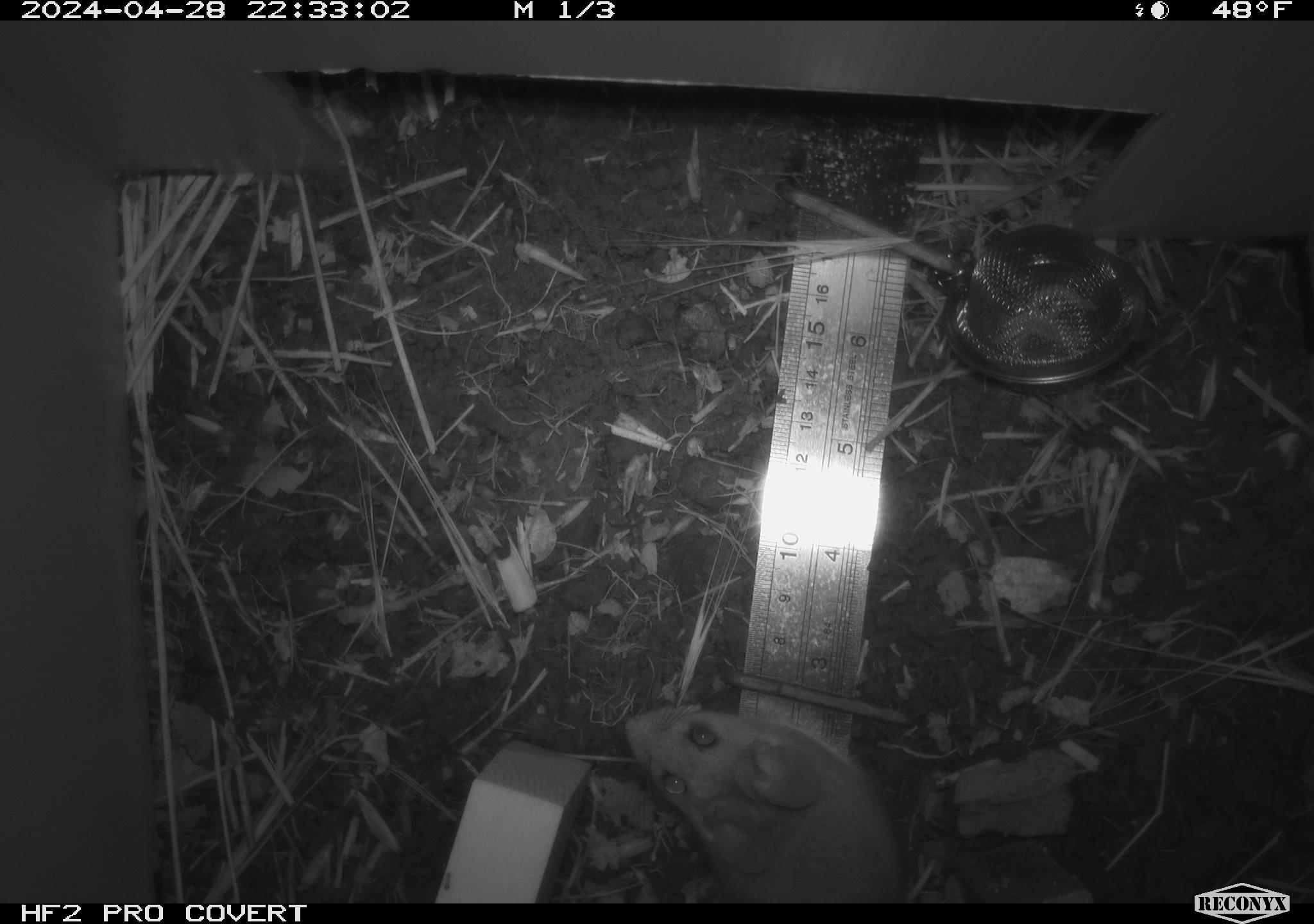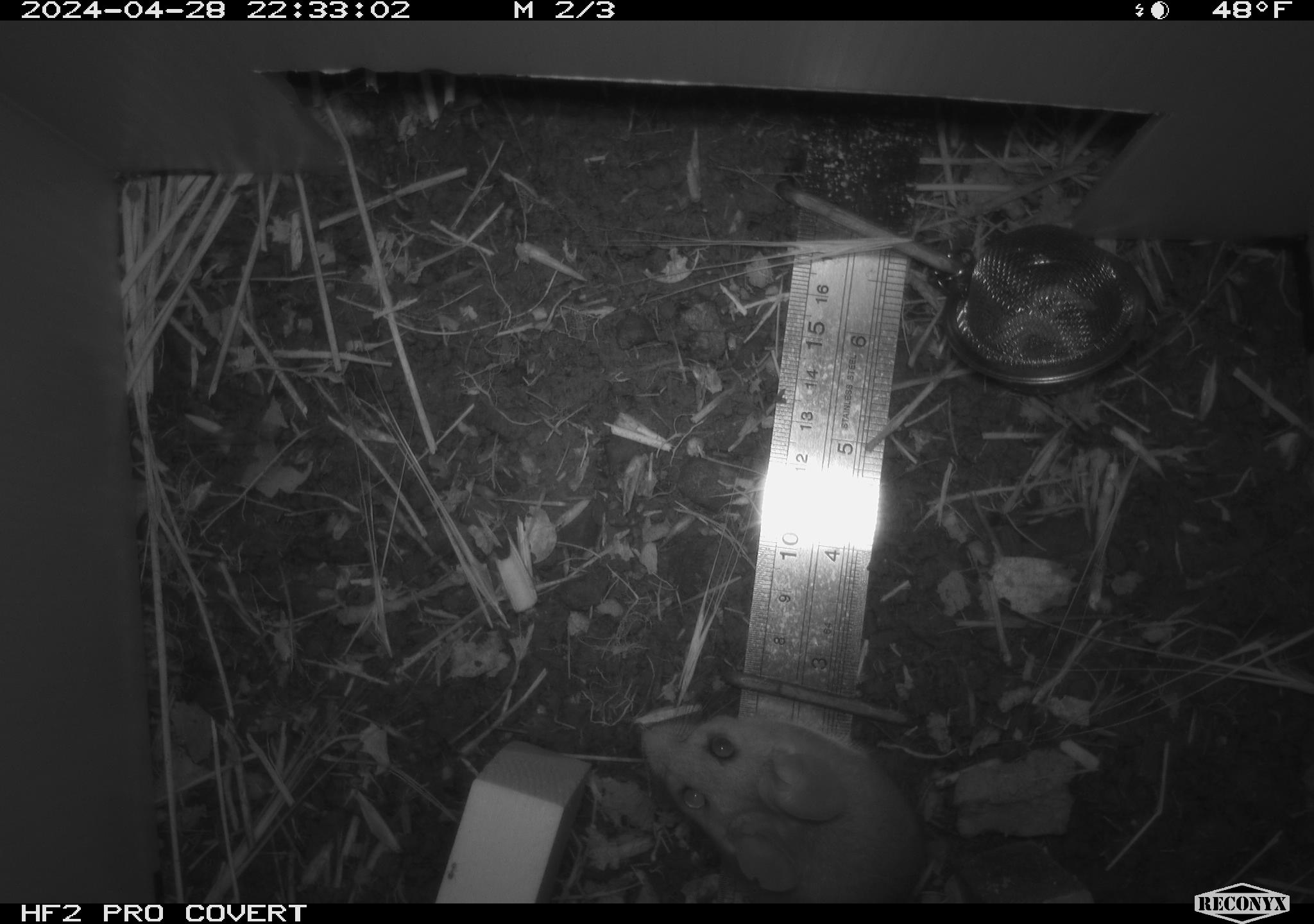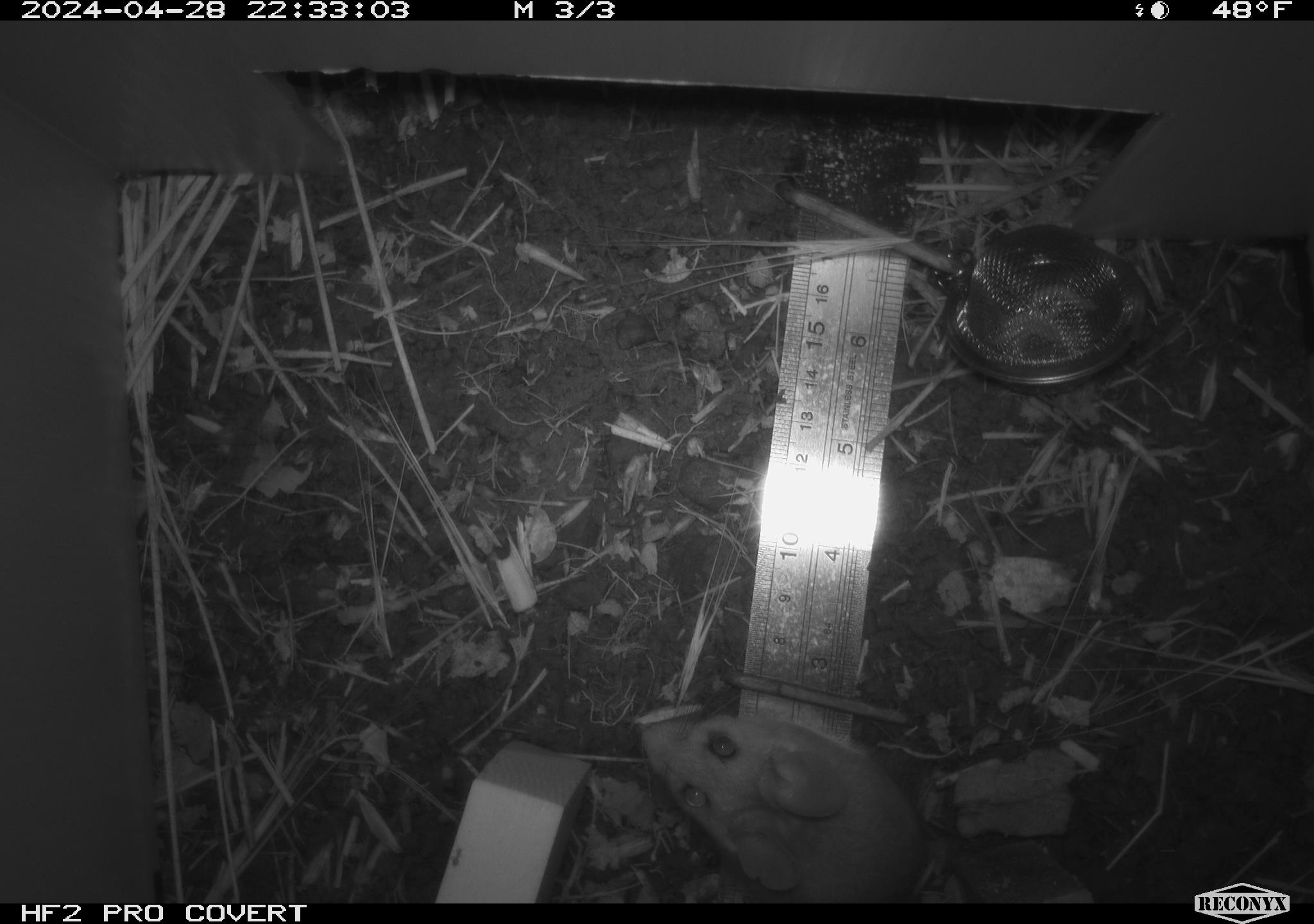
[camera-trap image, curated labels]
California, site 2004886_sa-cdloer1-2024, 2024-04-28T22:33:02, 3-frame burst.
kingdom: Animalia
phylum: Chordata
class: Mammalia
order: Rodentia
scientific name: Rodentia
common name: mouse species